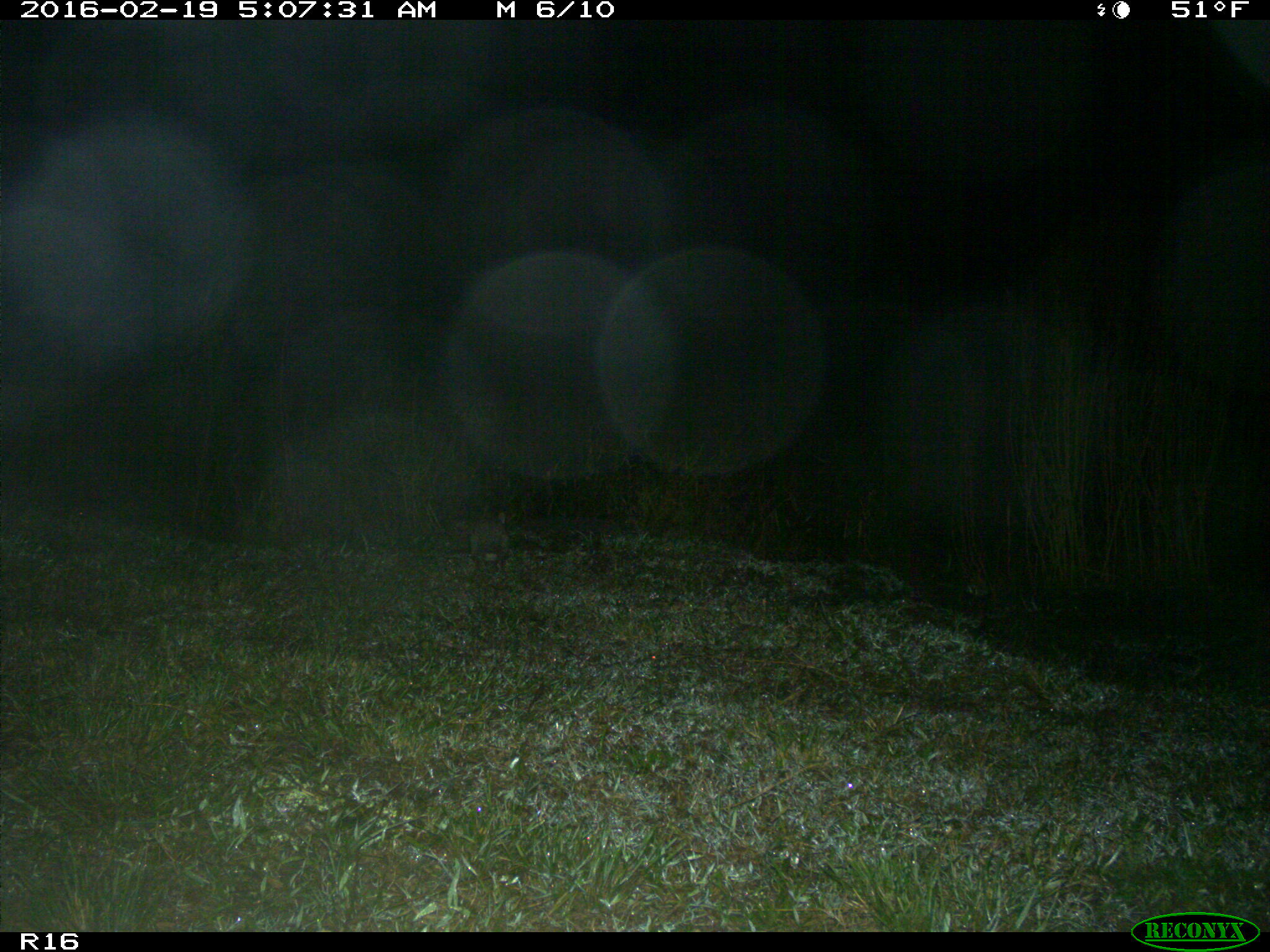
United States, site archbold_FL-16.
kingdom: Animalia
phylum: Chordata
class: Mammalia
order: Lagomorpha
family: Leporidae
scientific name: Leporidae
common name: rabbits and hares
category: unidentified rabbit